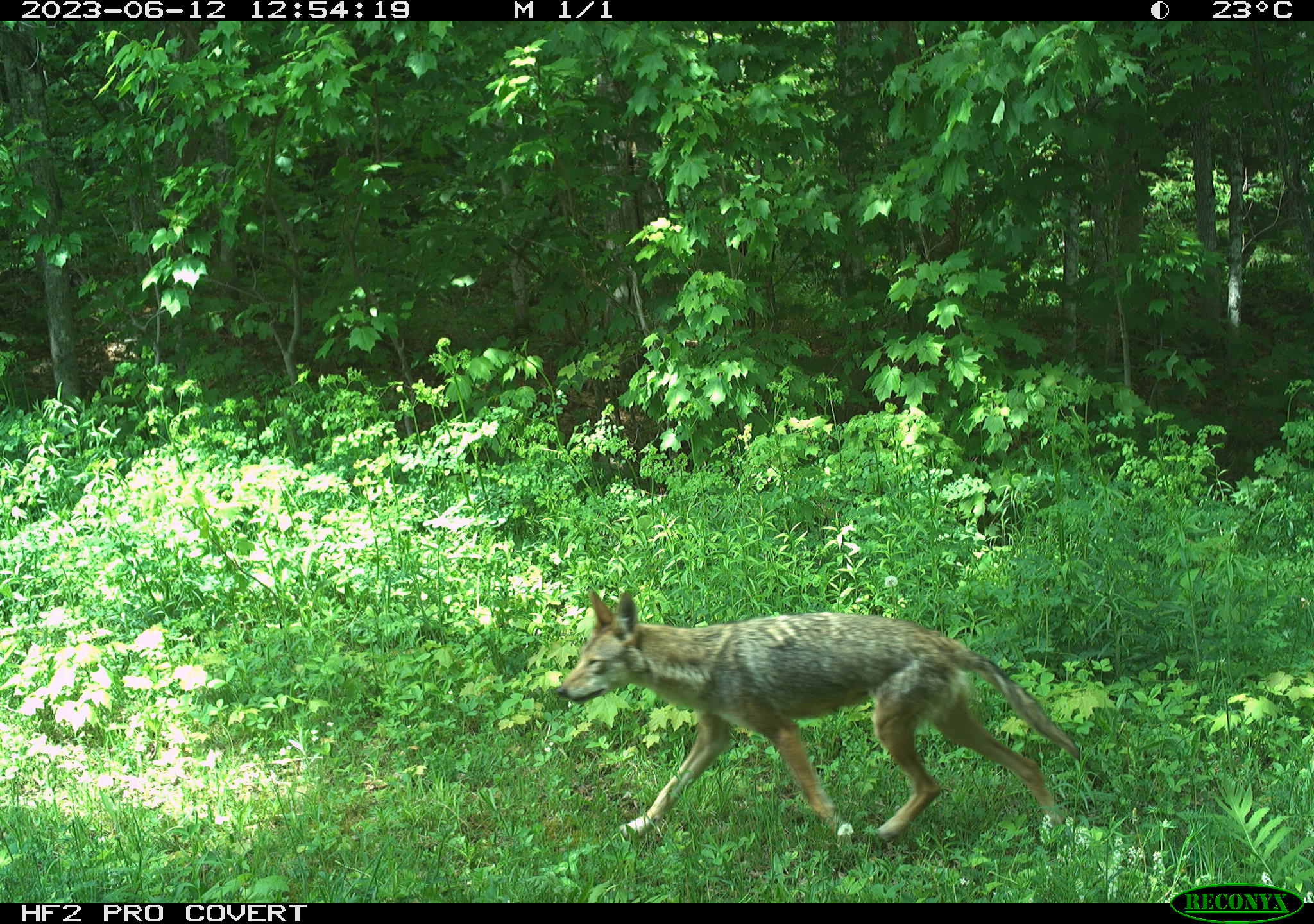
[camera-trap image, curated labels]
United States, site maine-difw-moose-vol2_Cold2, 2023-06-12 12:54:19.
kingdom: Animalia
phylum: Chordata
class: Mammalia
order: Carnivora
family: Canidae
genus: Canis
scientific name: Canis latrans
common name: coyote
Coyote (Canis latrans).